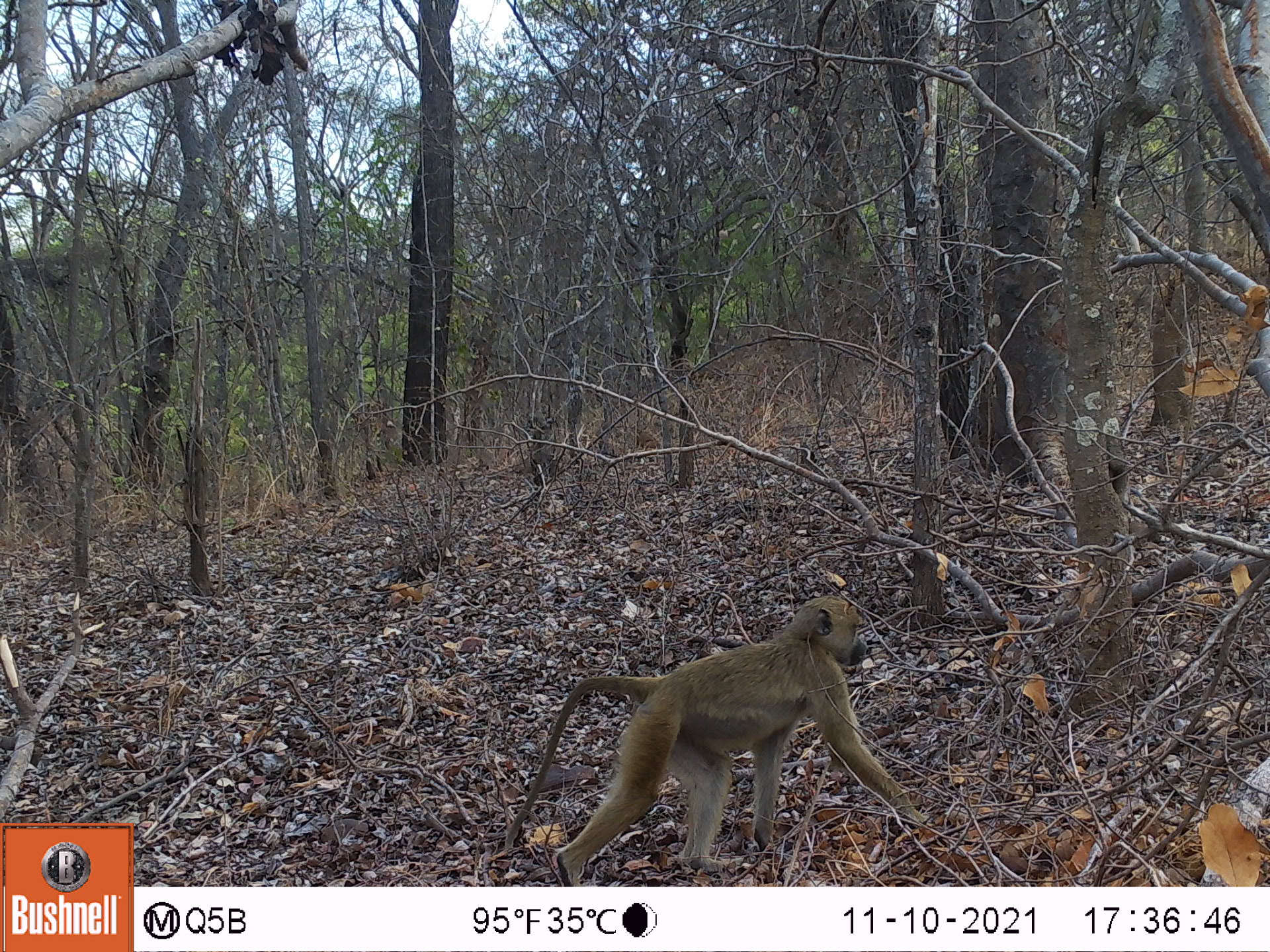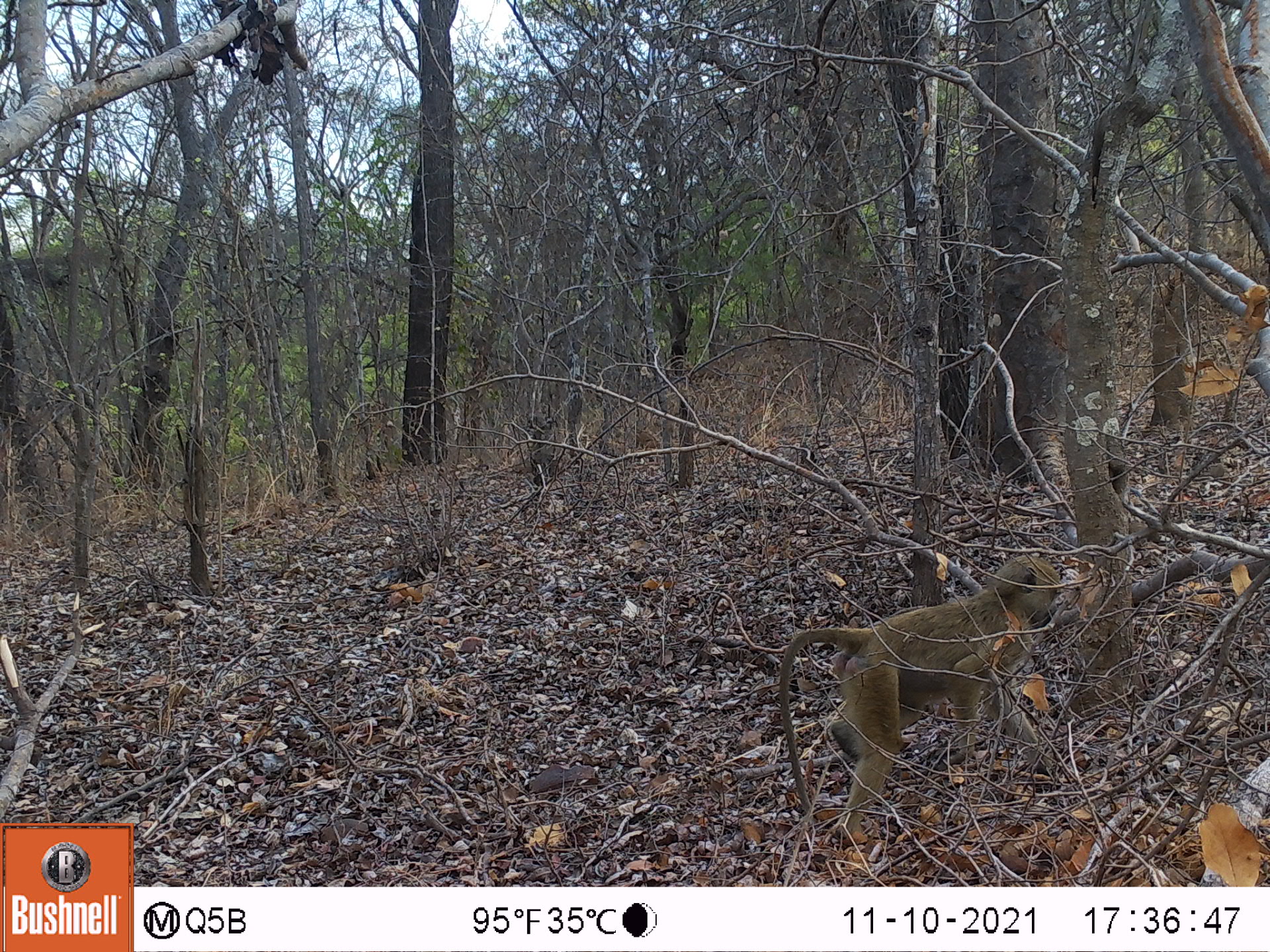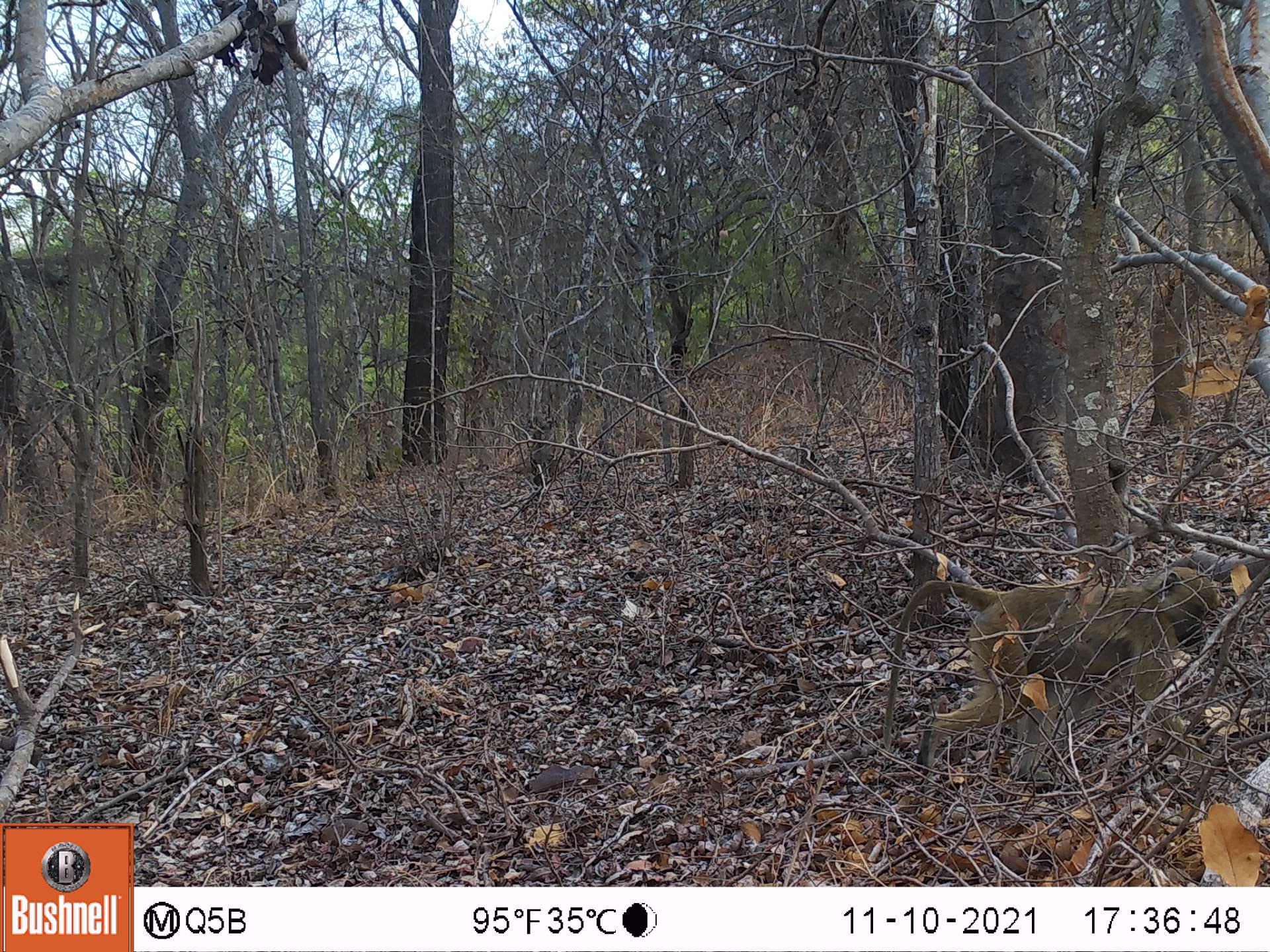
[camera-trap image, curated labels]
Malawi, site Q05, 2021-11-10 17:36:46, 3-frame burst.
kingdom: Animalia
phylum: Chordata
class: Mammalia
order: Primates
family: Cercopithecidae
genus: Papio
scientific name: Papio cynocephalus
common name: yellow baboon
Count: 1.